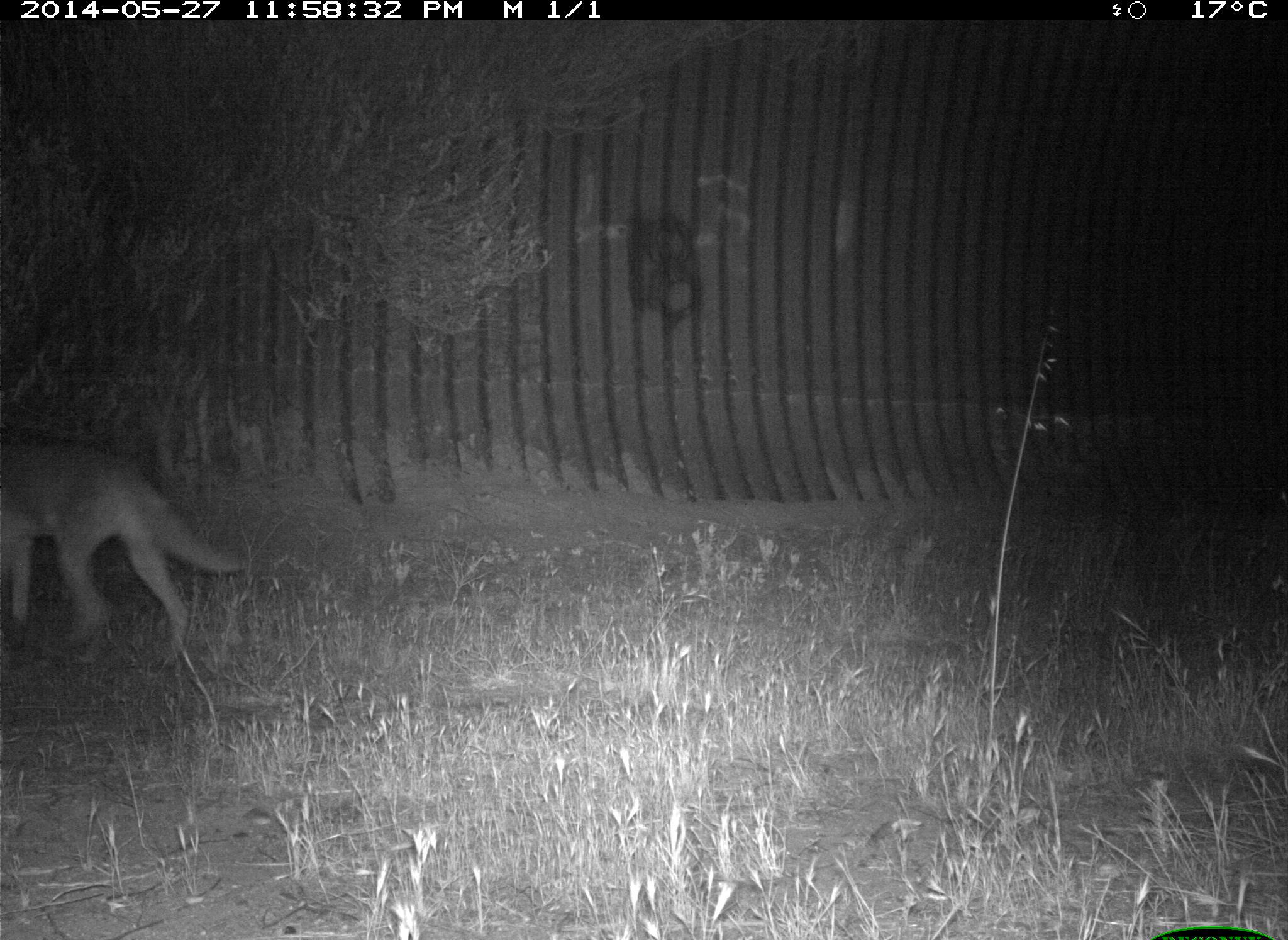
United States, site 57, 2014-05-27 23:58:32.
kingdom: Animalia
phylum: Chordata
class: Mammalia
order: Carnivora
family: Canidae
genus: Canis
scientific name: Canis latrans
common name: coyote